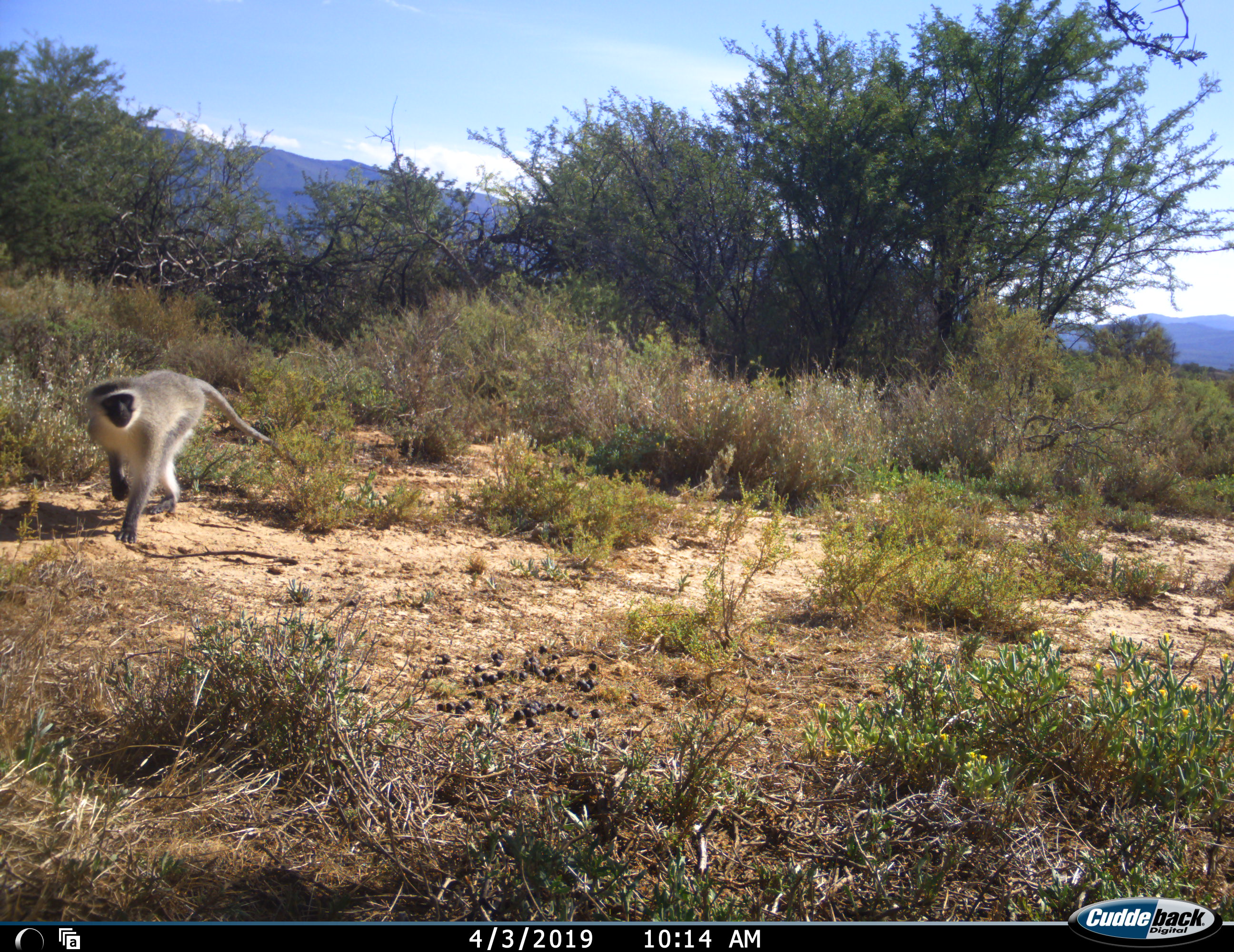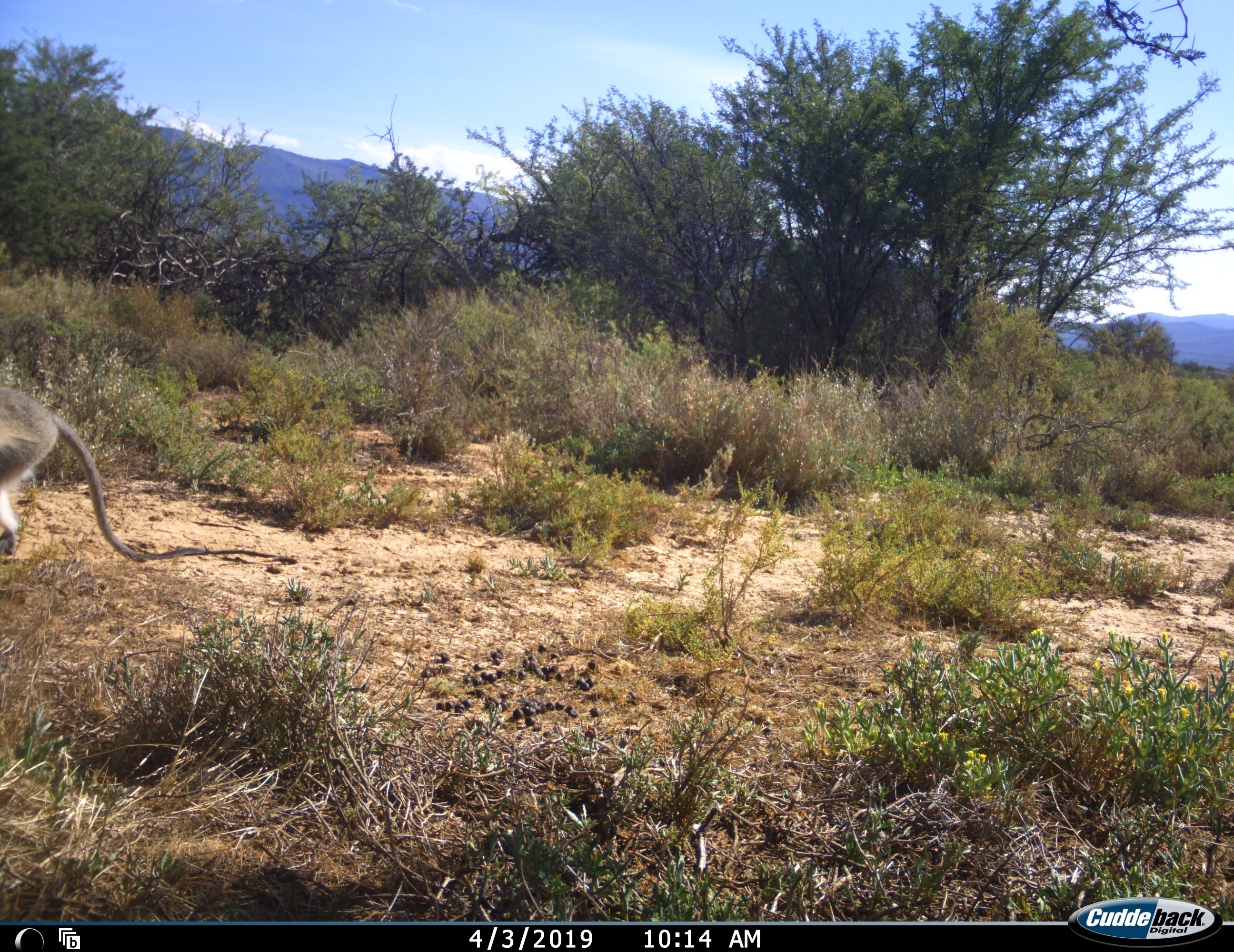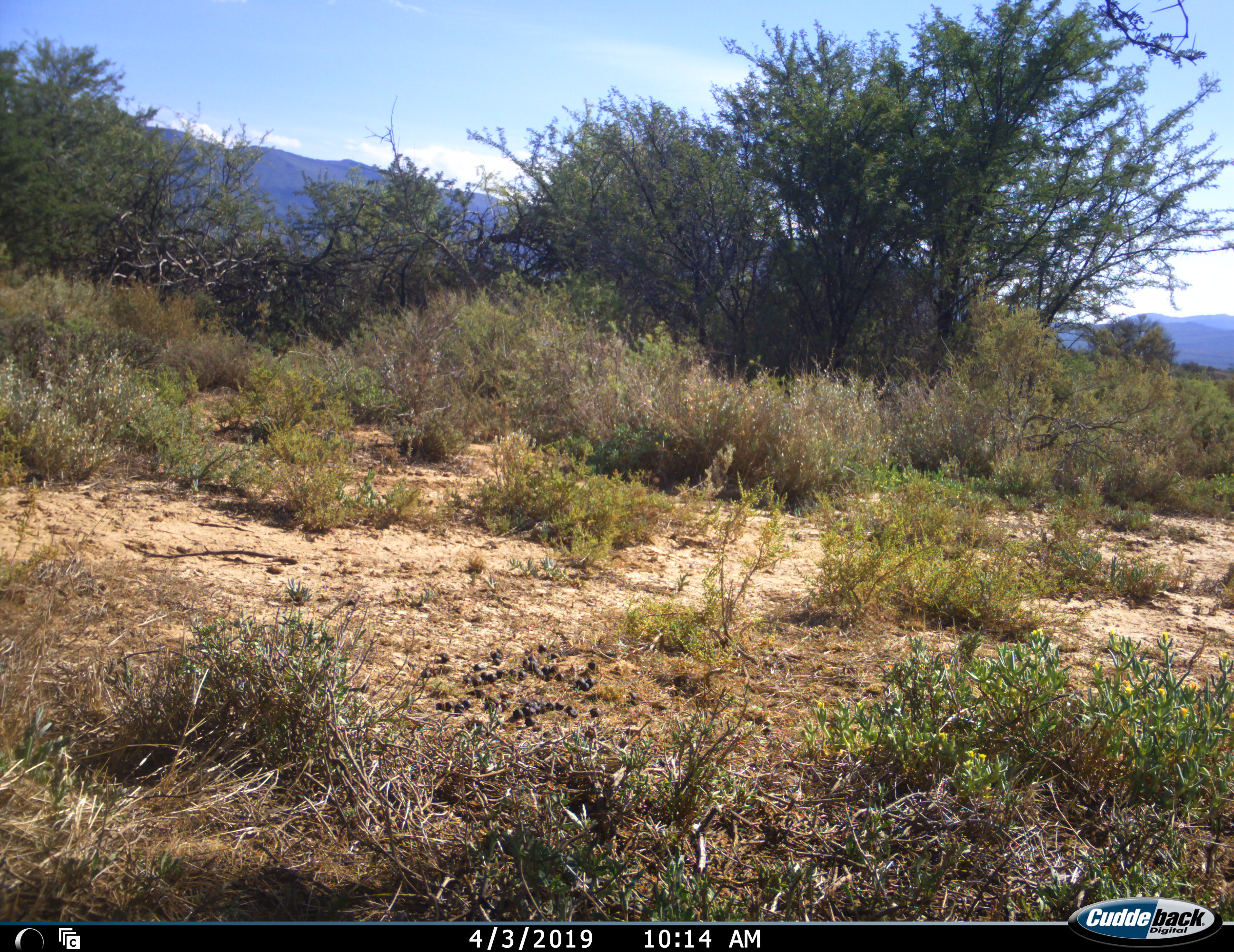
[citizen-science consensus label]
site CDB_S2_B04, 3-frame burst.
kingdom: Animalia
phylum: Chordata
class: Mammalia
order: Primates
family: Cercopithecidae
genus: Chlorocebus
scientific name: Chlorocebus pygerythrus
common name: vervet monkey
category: monkeyvervet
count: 1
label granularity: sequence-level